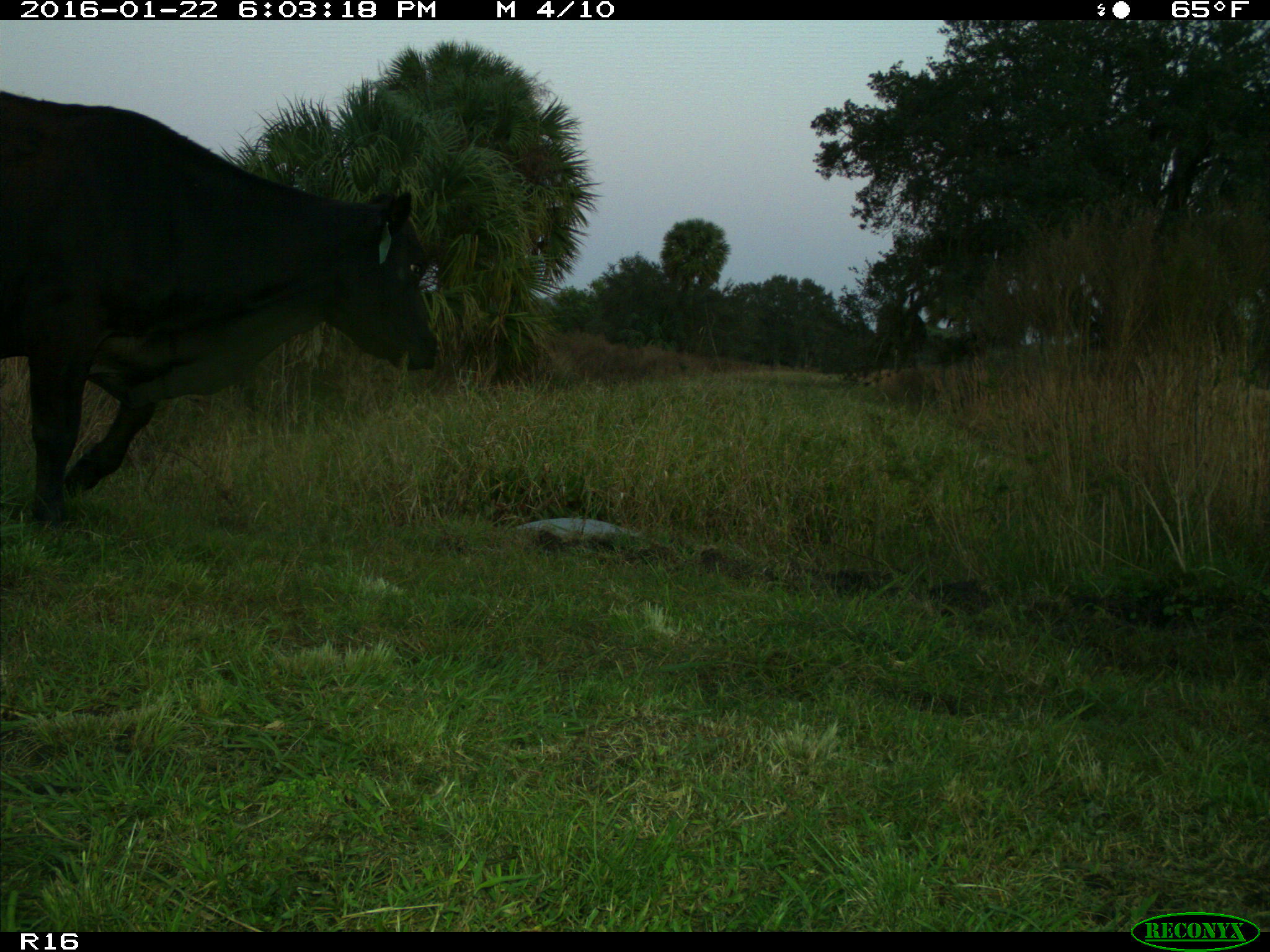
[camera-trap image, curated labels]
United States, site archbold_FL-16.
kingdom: Animalia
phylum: Chordata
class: Mammalia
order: Artiodactyla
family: Bovidae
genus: Bos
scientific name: Bos taurus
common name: domestic cow